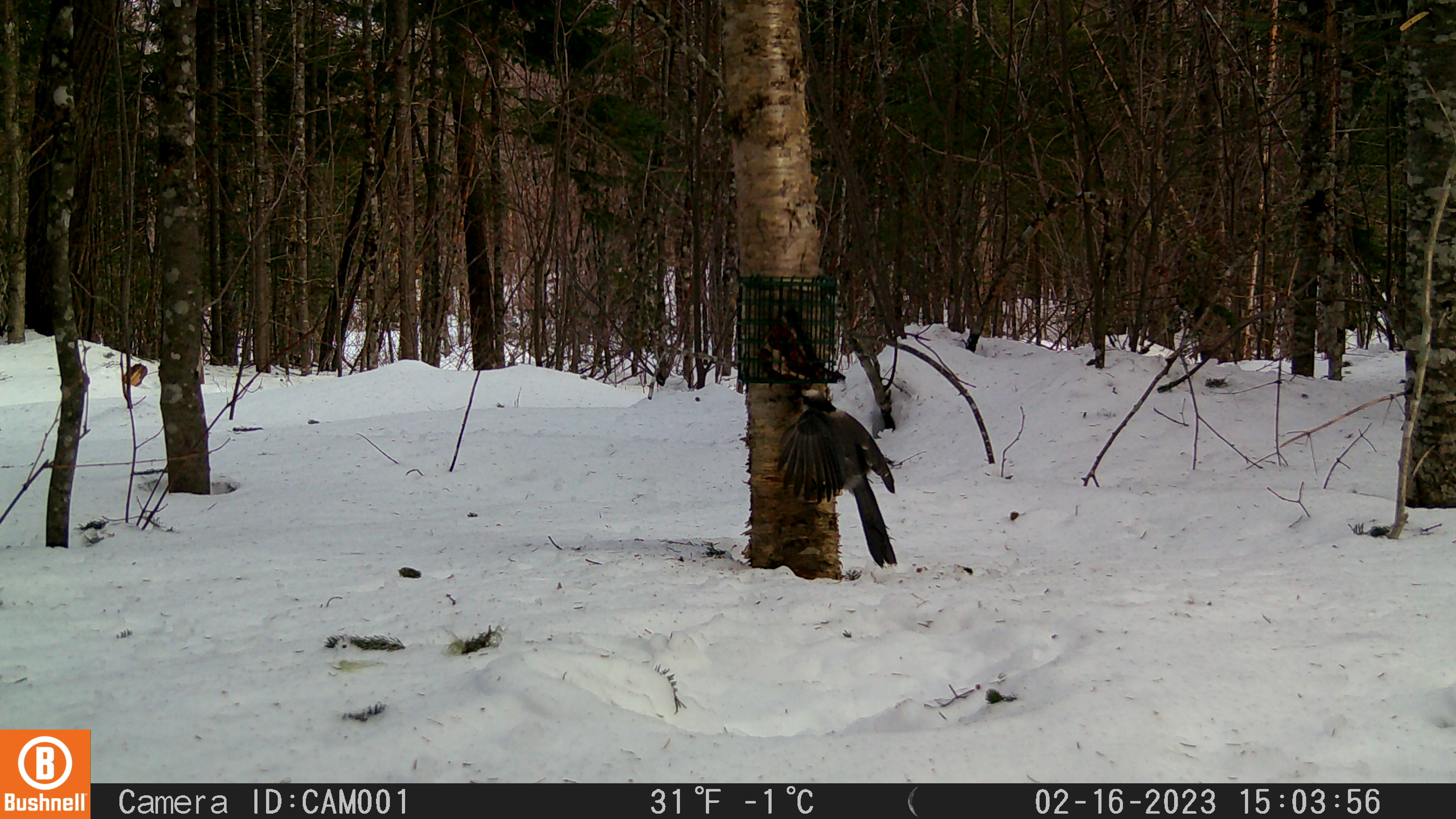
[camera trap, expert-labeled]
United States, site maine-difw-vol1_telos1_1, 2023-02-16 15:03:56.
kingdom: Animalia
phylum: Chordata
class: Aves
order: Passeriformes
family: Corvidae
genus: Perisoreus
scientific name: Perisoreus canadensis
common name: canada jay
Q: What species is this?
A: Canada jay (Perisoreus canadensis).